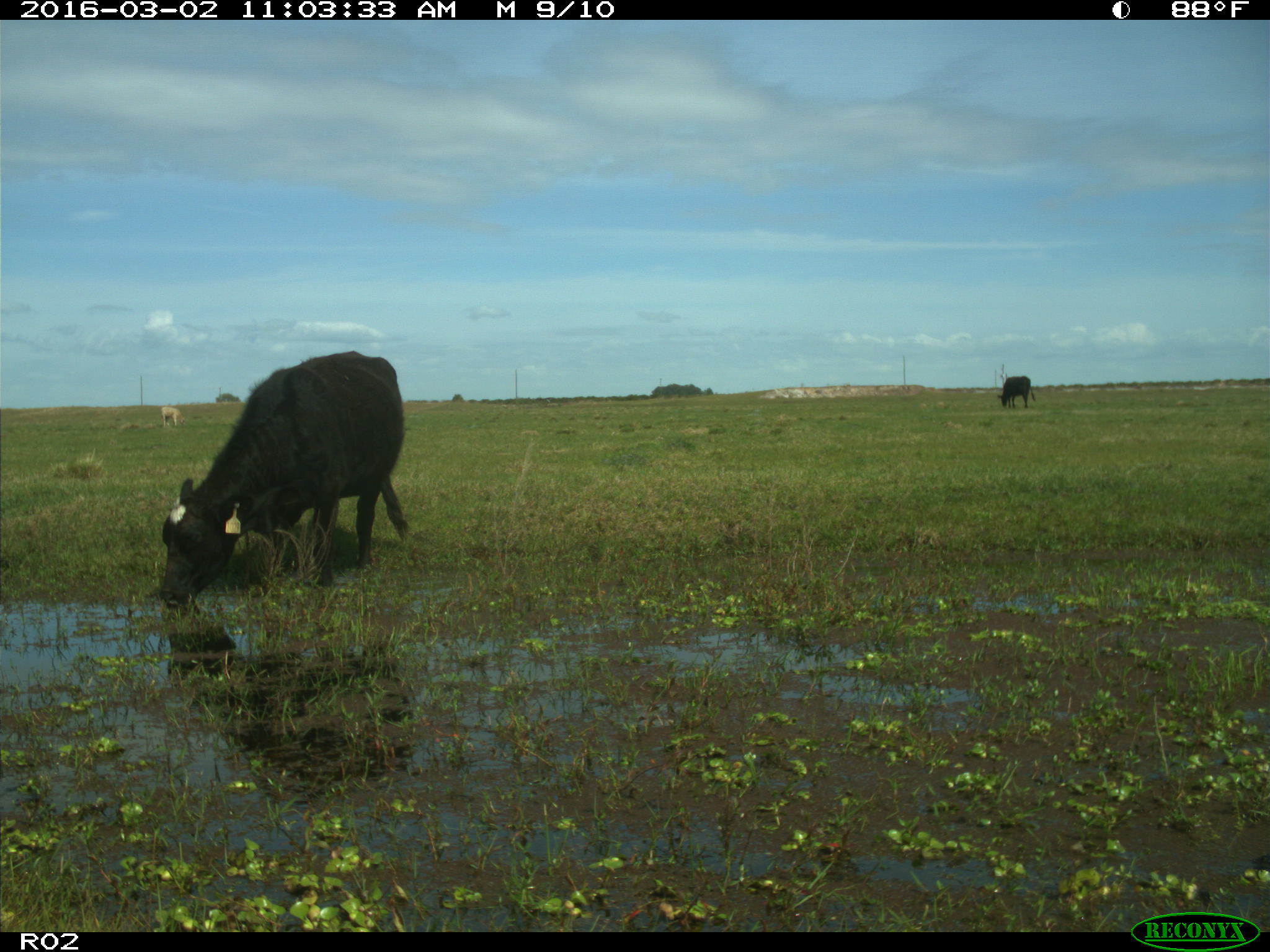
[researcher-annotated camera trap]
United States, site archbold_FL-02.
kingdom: Animalia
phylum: Chordata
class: Mammalia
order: Artiodactyla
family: Bovidae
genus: Bos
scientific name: Bos taurus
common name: domestic cow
Bos taurus (domestic cow).